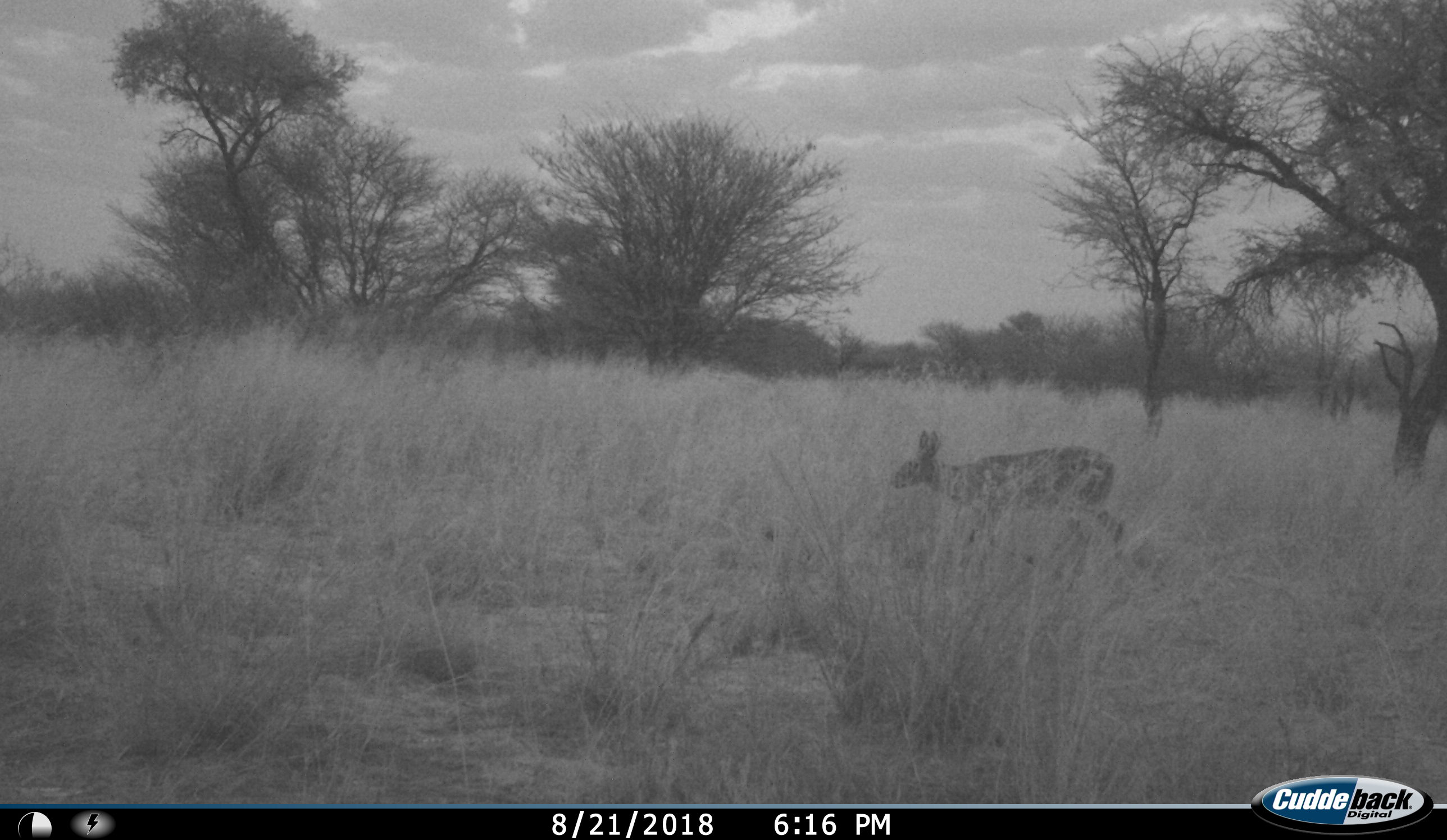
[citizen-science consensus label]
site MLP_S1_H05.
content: unidentified animal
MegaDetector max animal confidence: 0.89